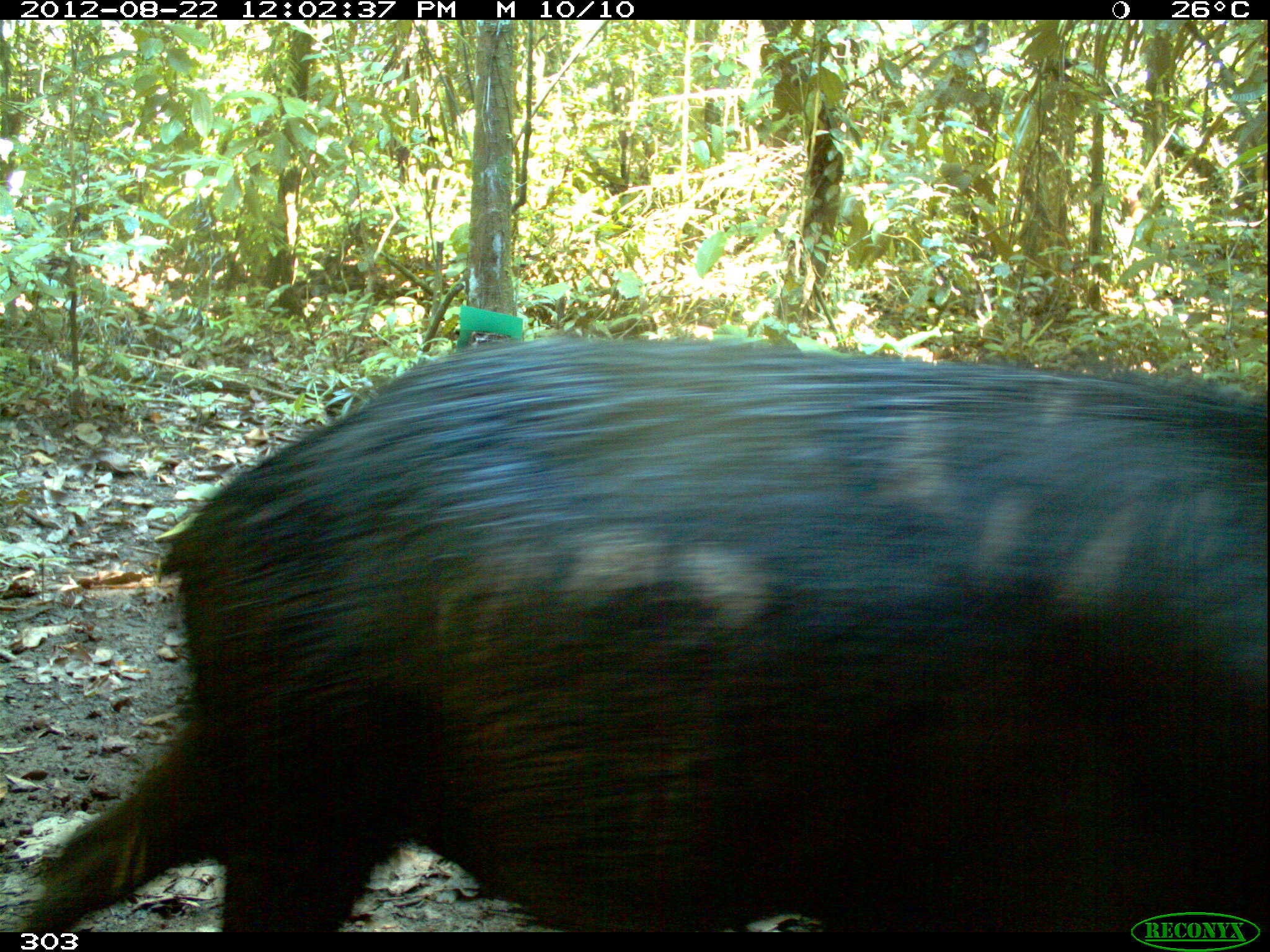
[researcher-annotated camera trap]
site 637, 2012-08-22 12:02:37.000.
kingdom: Animalia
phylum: Chordata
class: Mammalia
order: Artiodactyla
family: Tayassuidae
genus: Tayassu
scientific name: Tayassu pecari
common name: white-lipped peccary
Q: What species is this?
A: Tayassu pecari (white-lipped peccary).